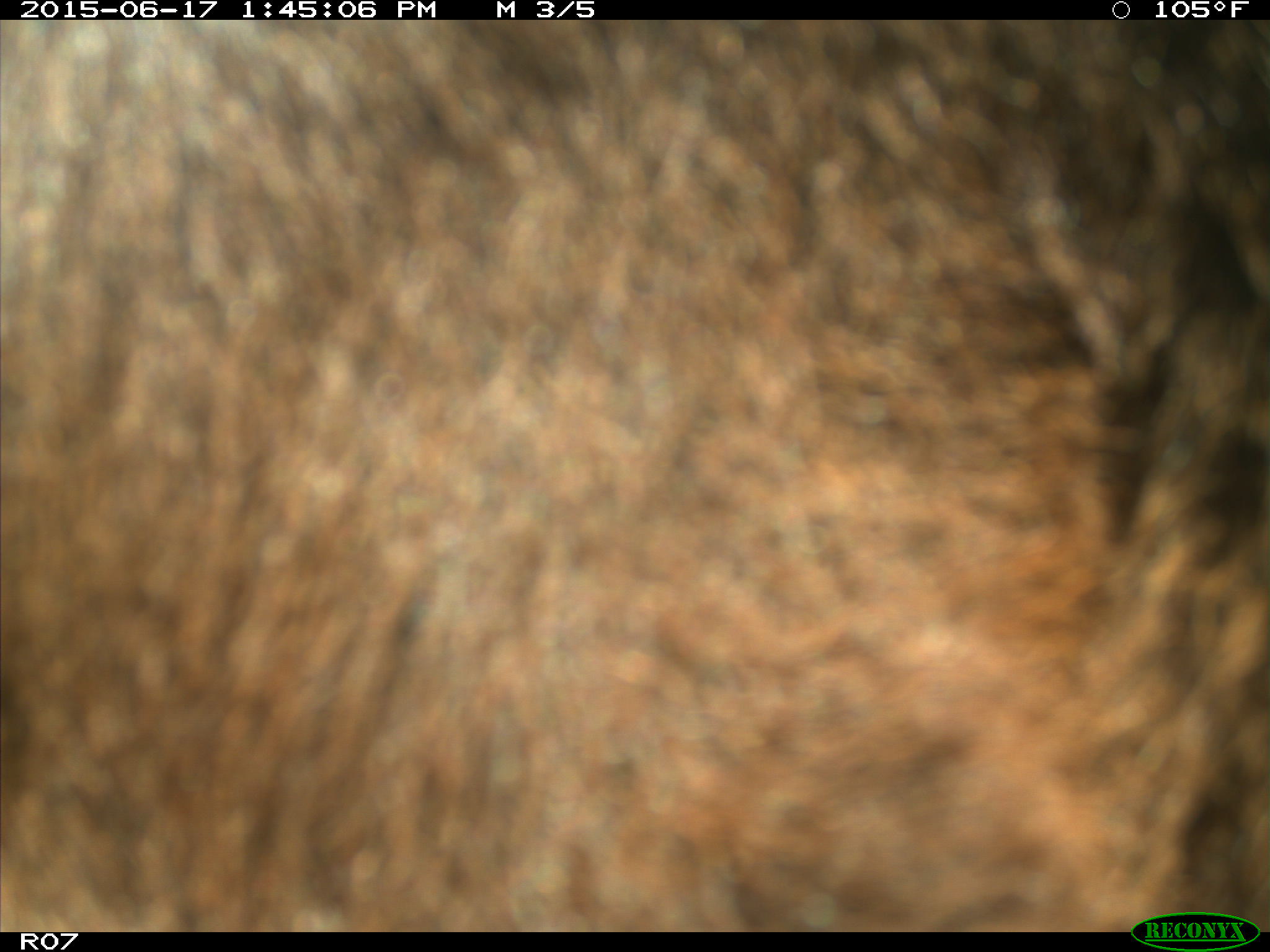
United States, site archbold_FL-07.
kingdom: Animalia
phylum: Chordata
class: Mammalia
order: Artiodactyla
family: Bovidae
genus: Bos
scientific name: Bos taurus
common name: domestic cow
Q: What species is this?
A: Bos taurus (domestic cow).